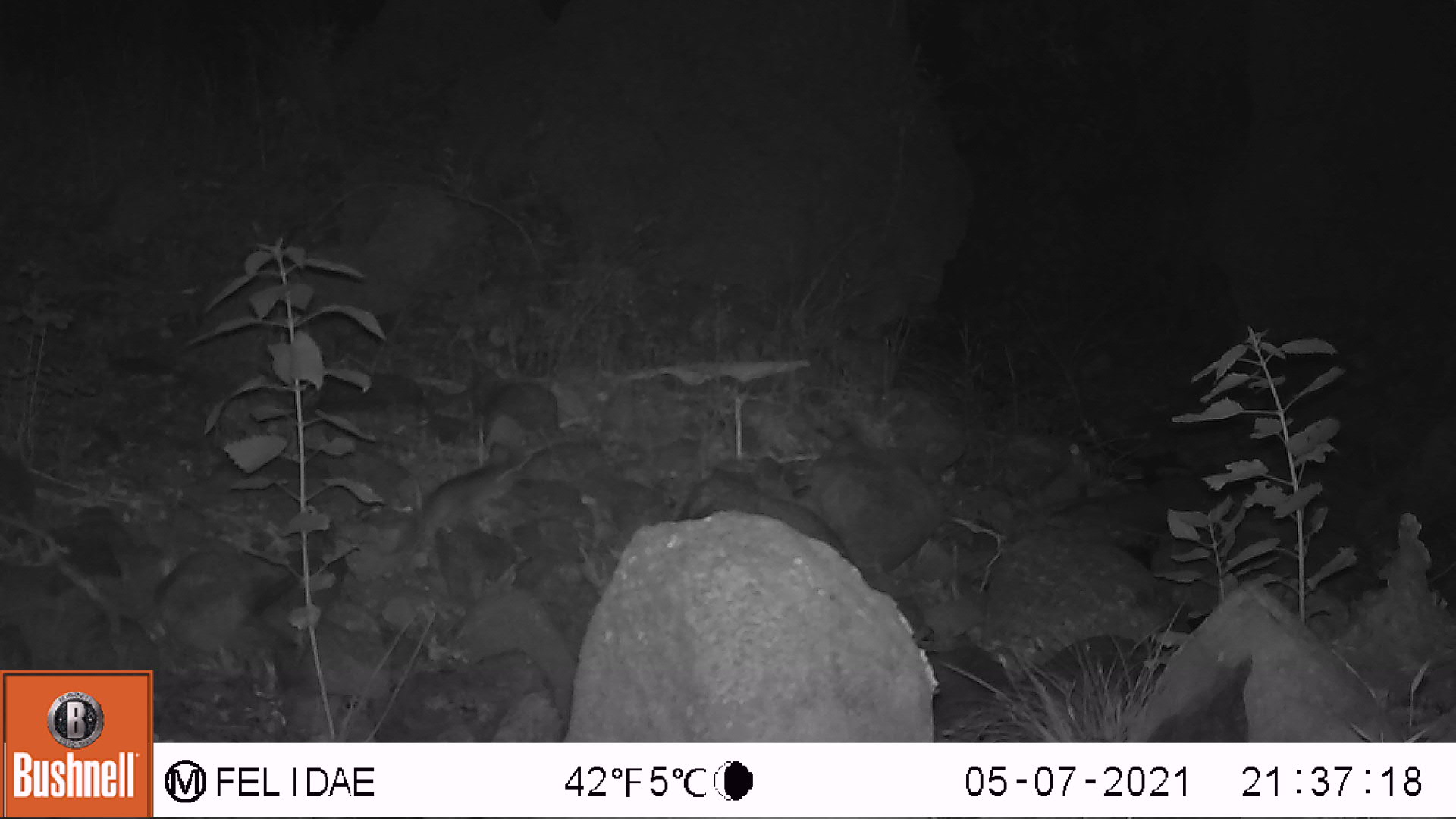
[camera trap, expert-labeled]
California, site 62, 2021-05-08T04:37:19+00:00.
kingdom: Animalia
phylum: Chordata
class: Mammalia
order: Rodentia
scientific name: Rodentia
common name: mouse or rat